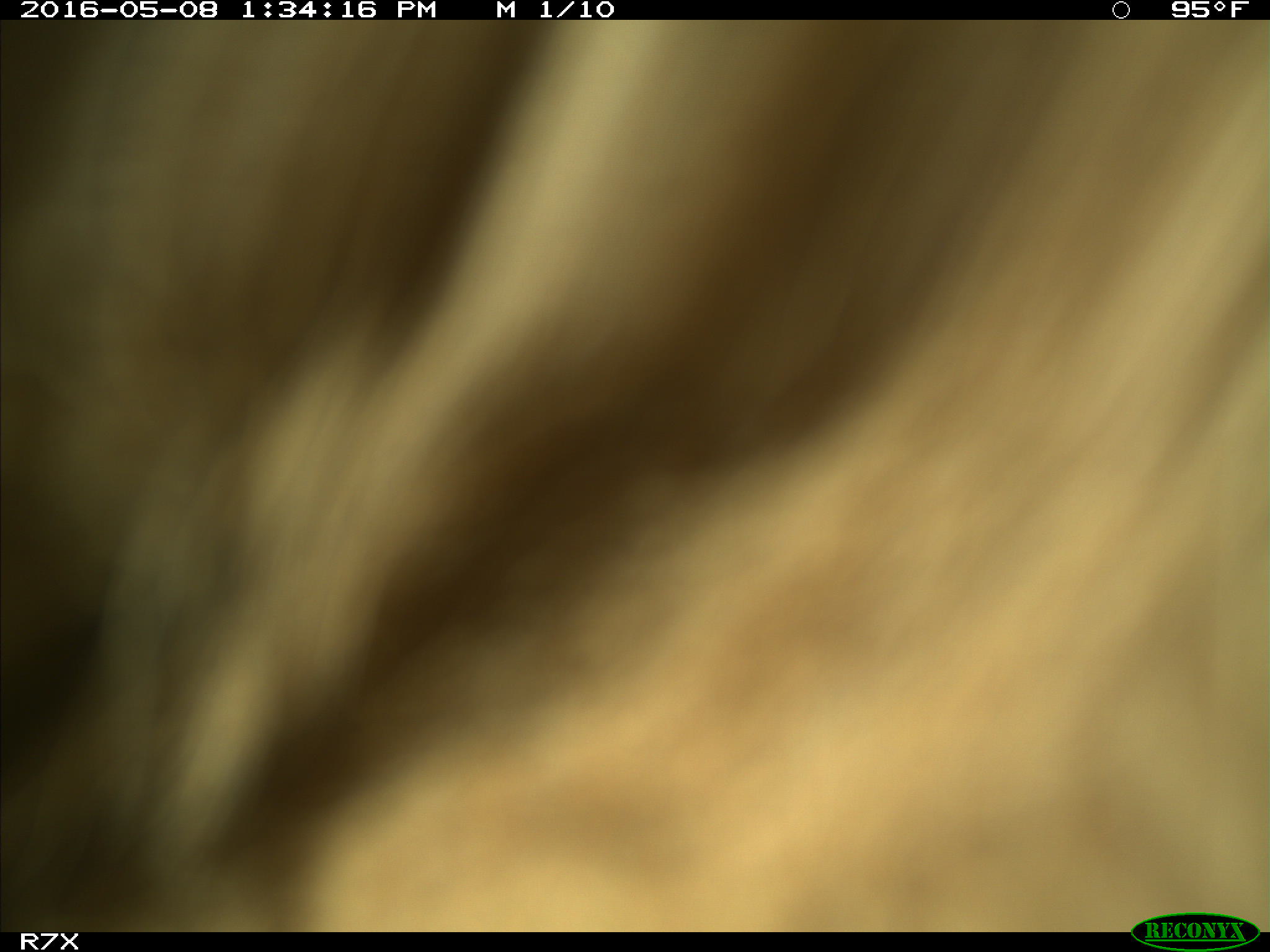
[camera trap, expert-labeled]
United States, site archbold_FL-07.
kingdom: Animalia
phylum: Chordata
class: Mammalia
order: Artiodactyla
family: Bovidae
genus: Bos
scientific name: Bos taurus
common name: domestic cow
Bos taurus (domestic cow).